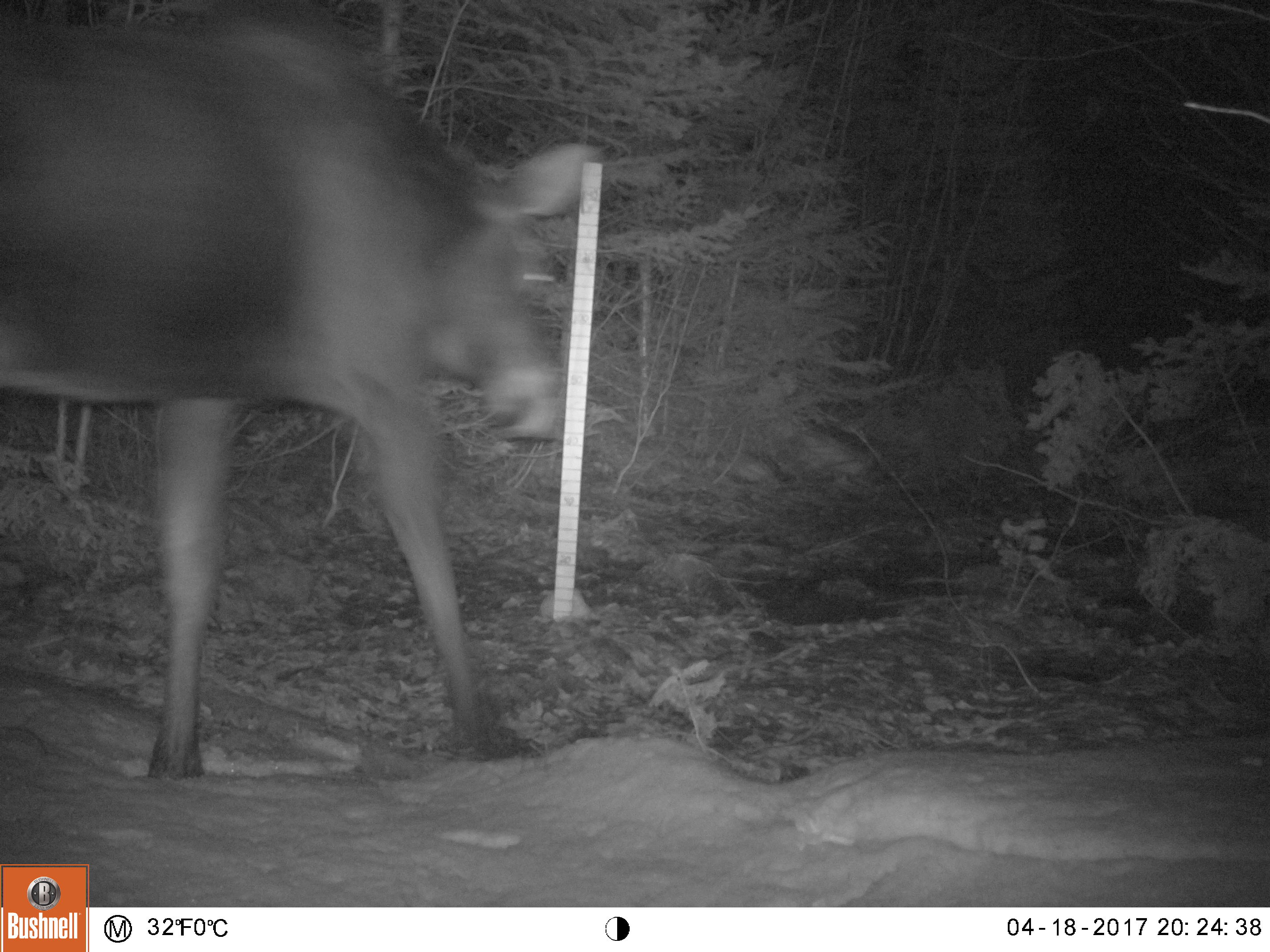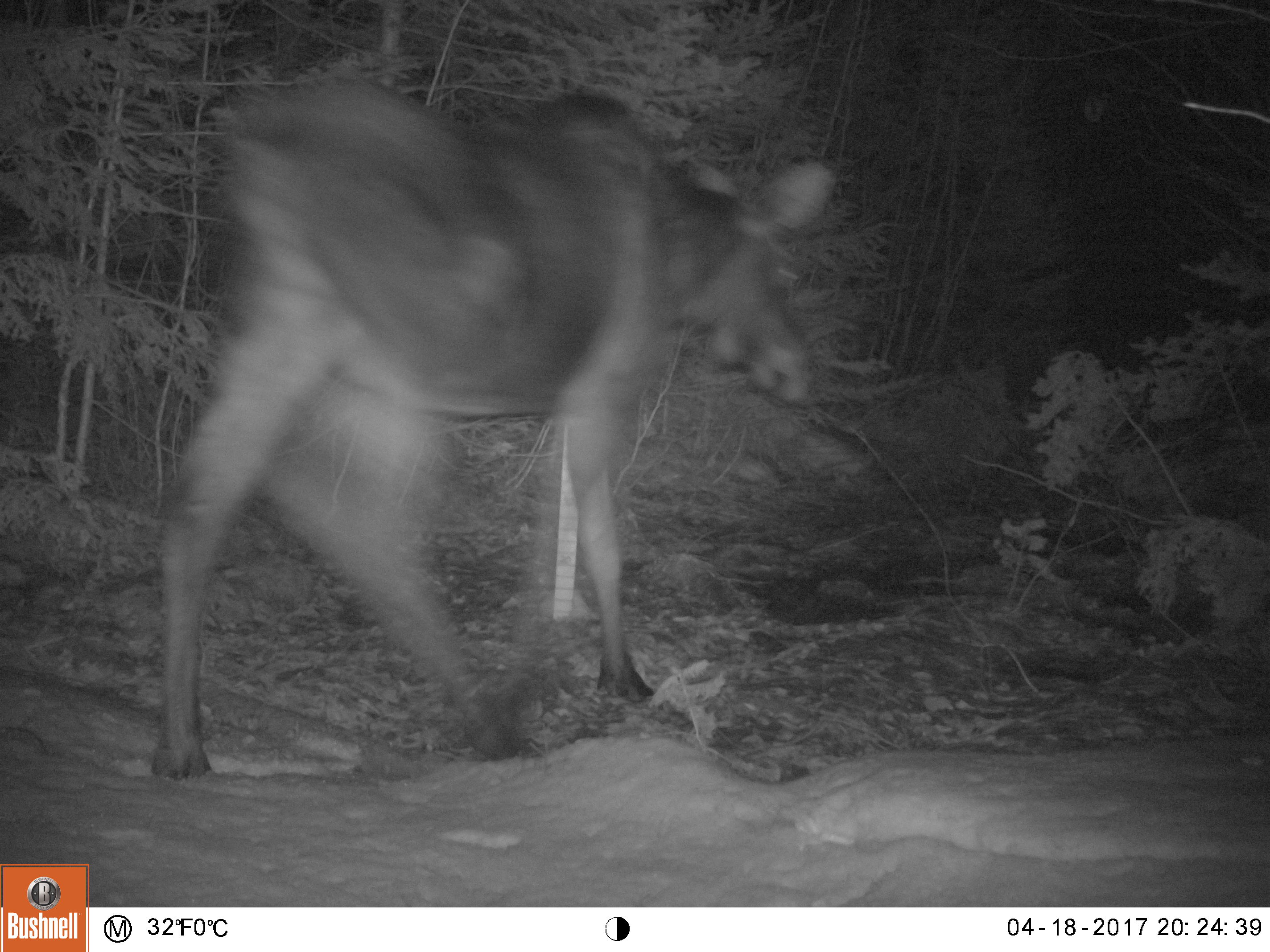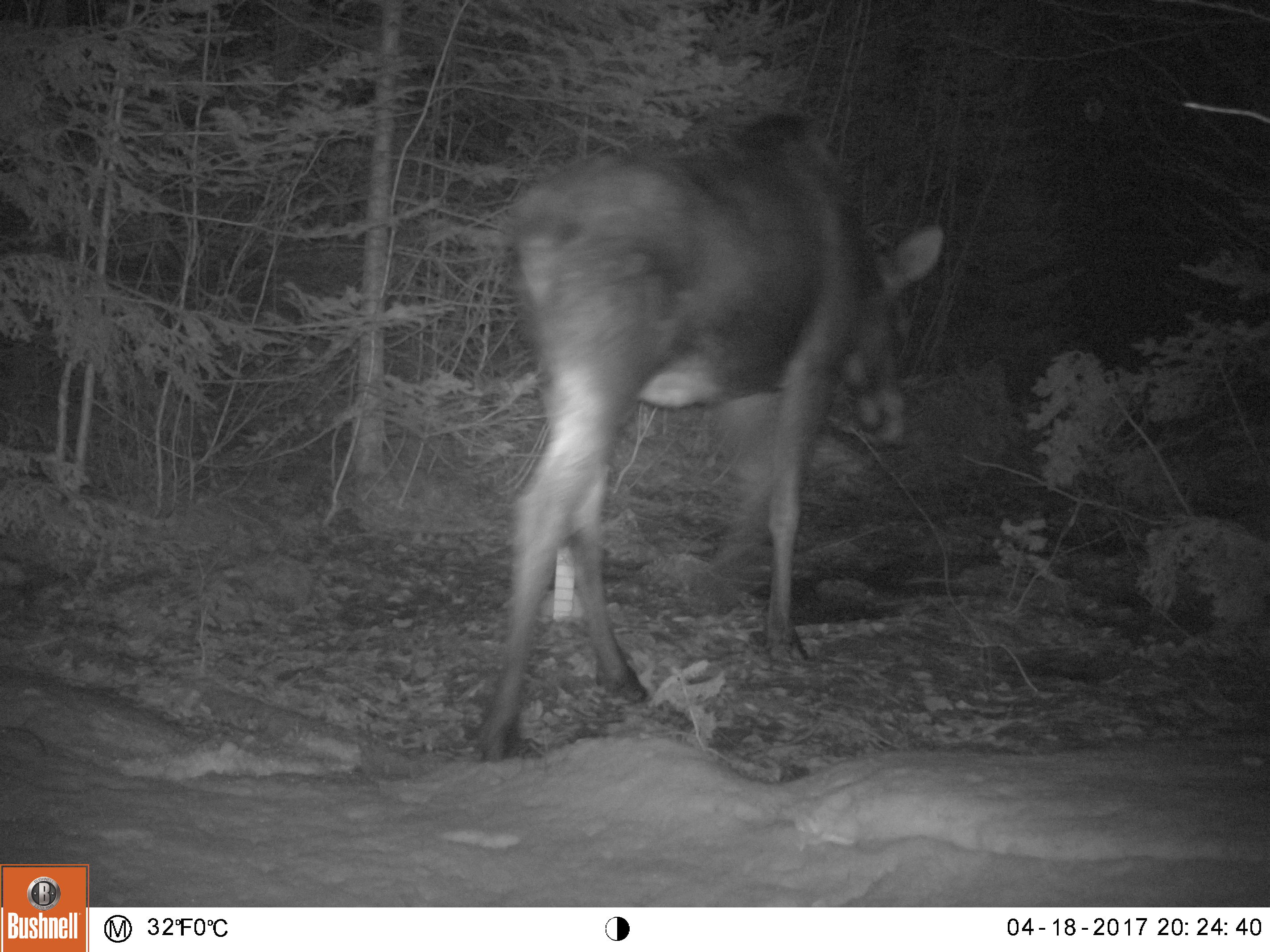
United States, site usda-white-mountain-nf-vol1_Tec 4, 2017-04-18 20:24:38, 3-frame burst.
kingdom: Animalia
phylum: Chordata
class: Mammalia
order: Artiodactyla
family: Cervidae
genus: Alces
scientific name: Alces alces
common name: moose